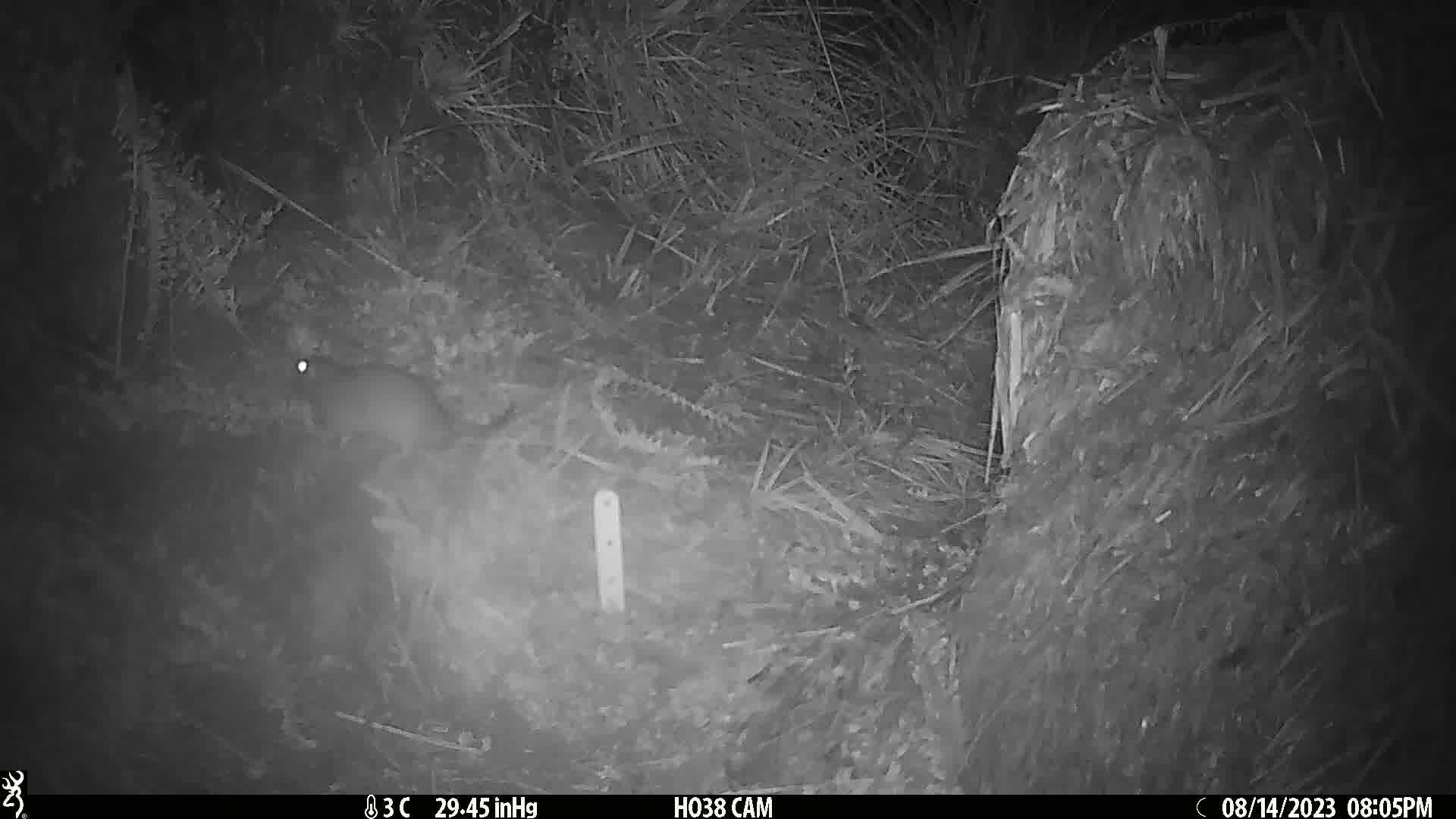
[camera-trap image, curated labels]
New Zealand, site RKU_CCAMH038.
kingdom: Animalia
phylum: Chordata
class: Mammalia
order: Rodentia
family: Muridae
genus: Rattus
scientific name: Rattus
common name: rat